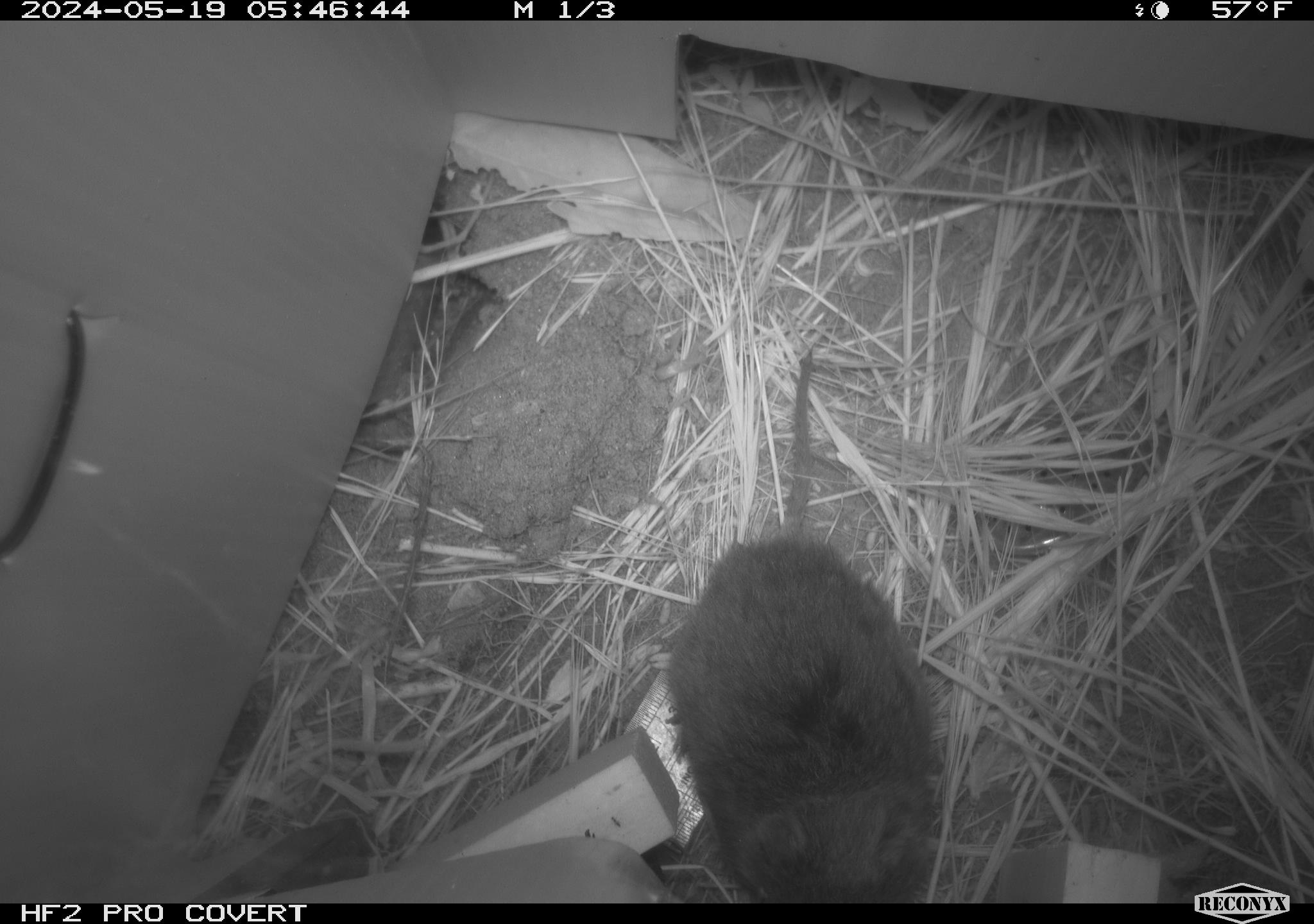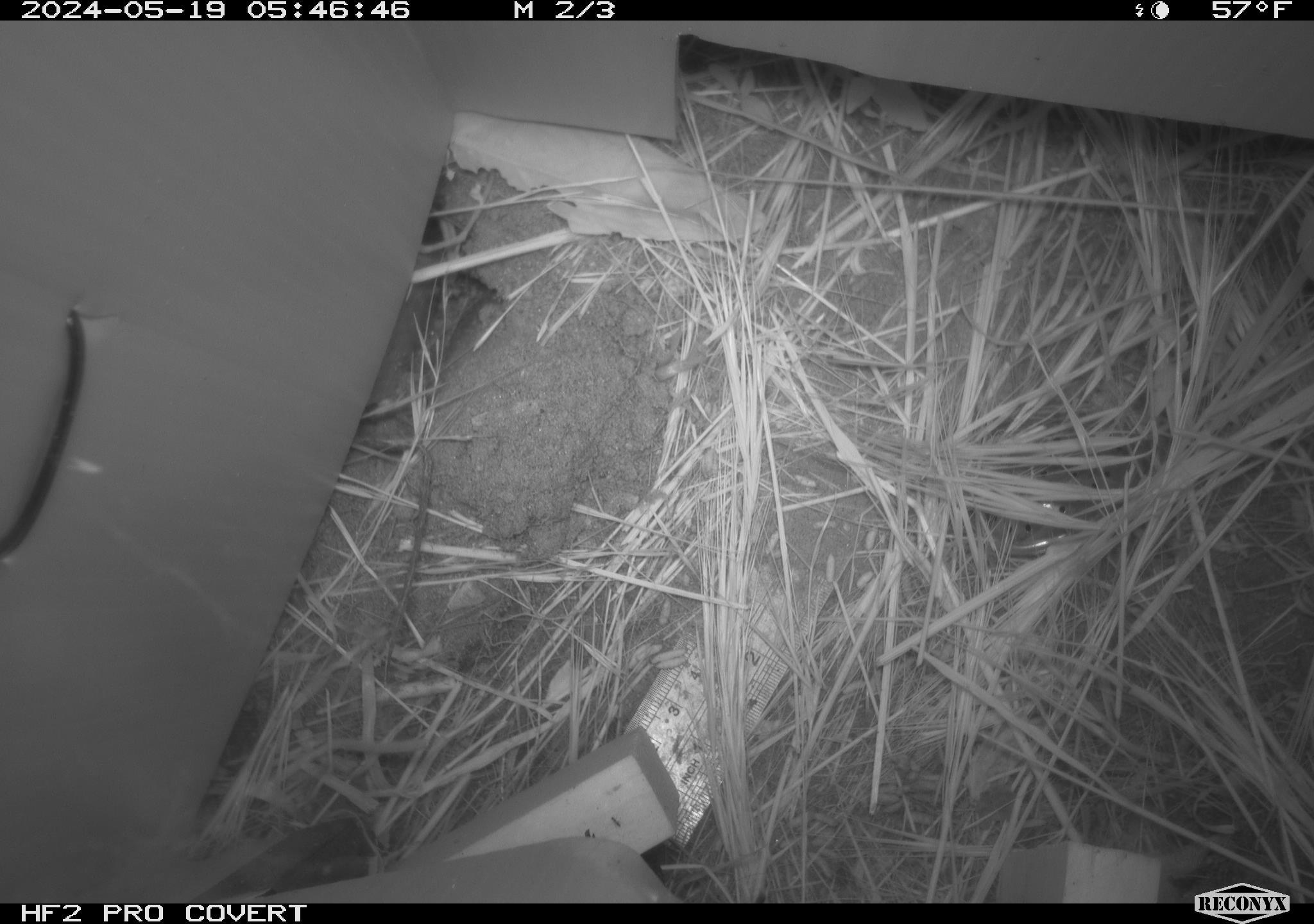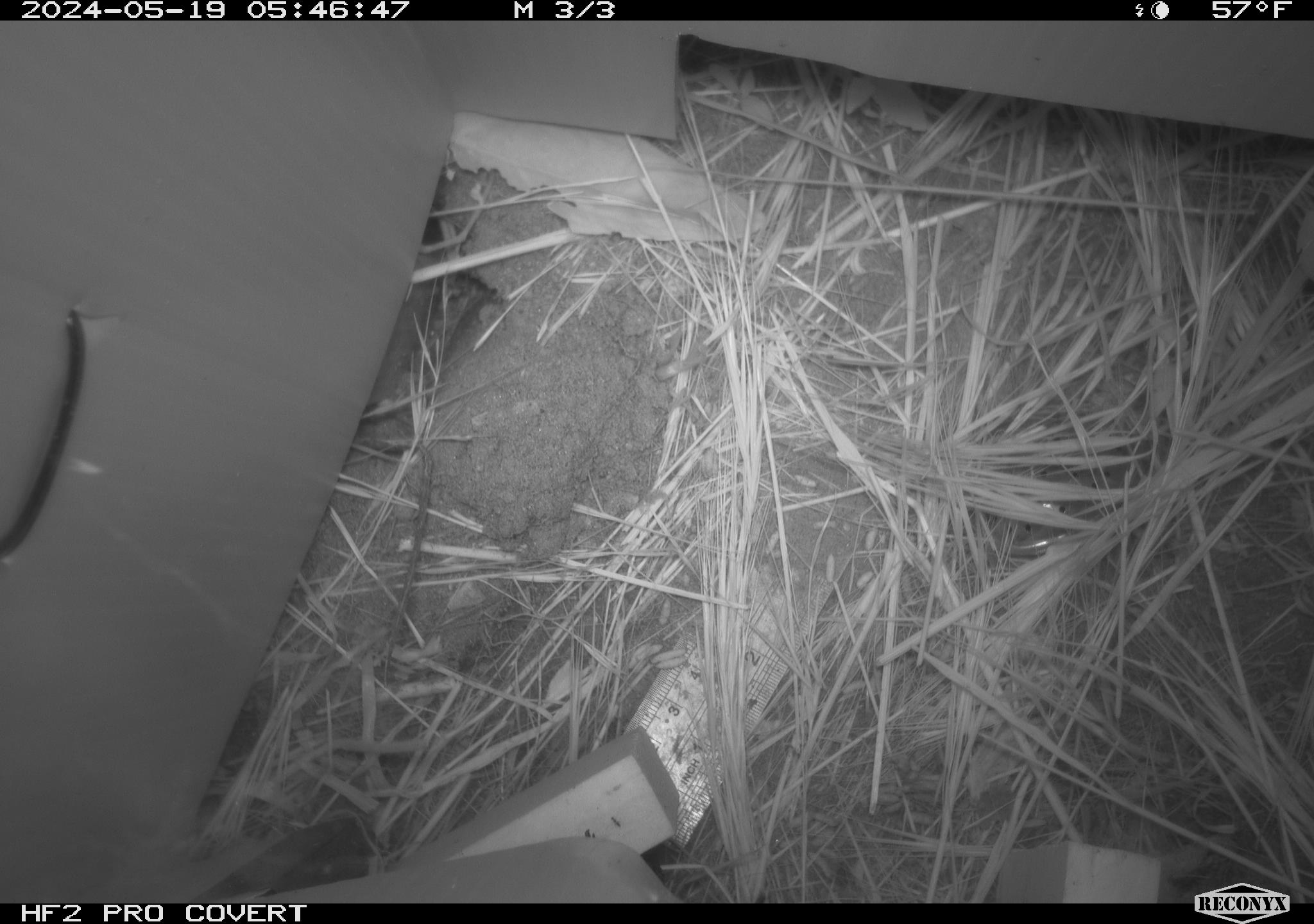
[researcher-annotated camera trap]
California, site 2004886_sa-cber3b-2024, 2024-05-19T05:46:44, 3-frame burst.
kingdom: Animalia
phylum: Chordata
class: Mammalia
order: Rodentia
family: Cricetidae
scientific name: Arvicolinae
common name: voles, lemmings, and muskrats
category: arvicolinae subfamily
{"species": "arvicolinae subfamily (voles, lemmings, and muskrats) (Arvicolinae)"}